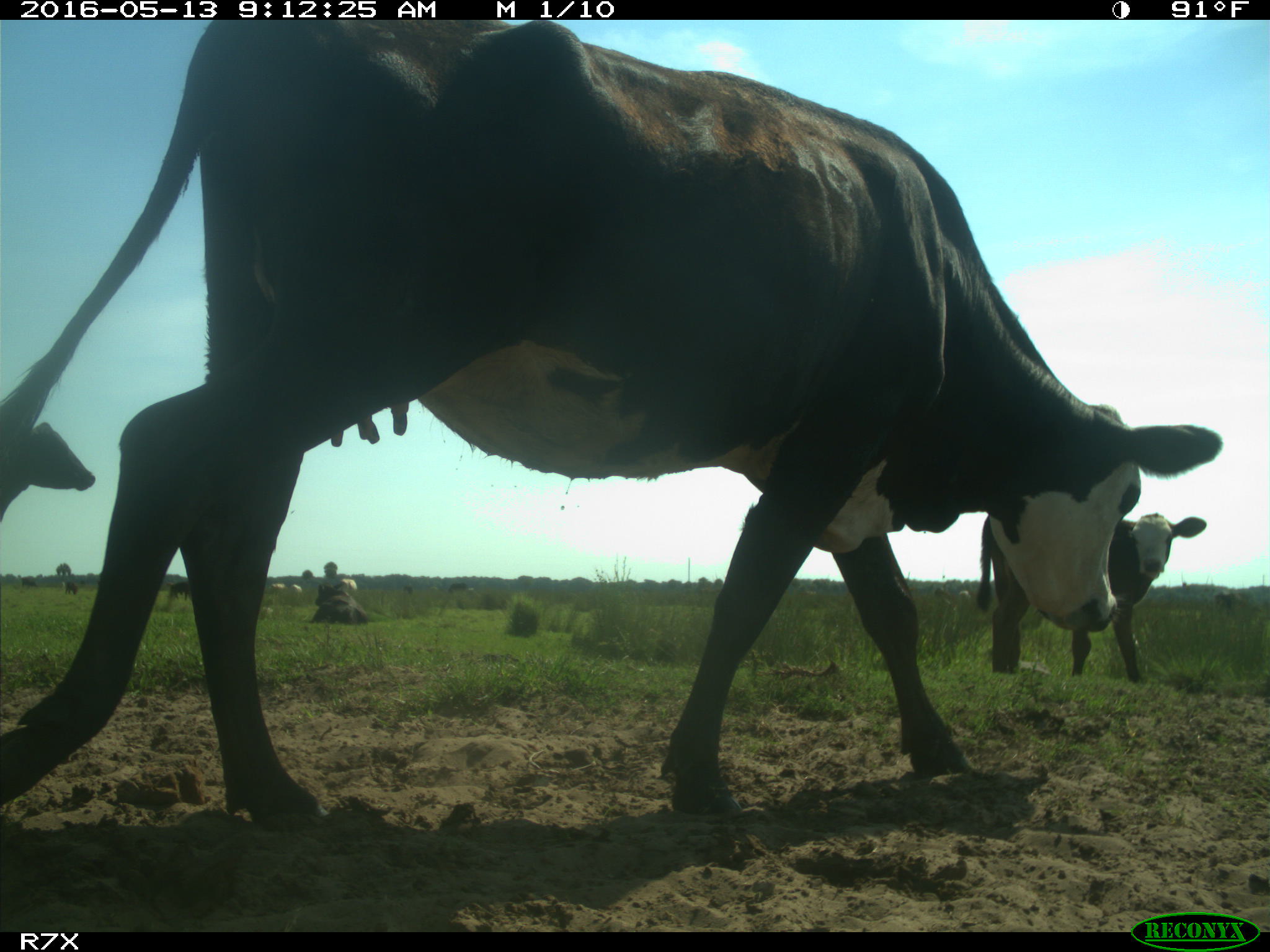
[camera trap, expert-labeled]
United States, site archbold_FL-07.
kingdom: Animalia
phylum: Chordata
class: Mammalia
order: Artiodactyla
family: Bovidae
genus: Bos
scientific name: Bos taurus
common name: domestic cow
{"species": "Bos taurus (domestic cow)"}